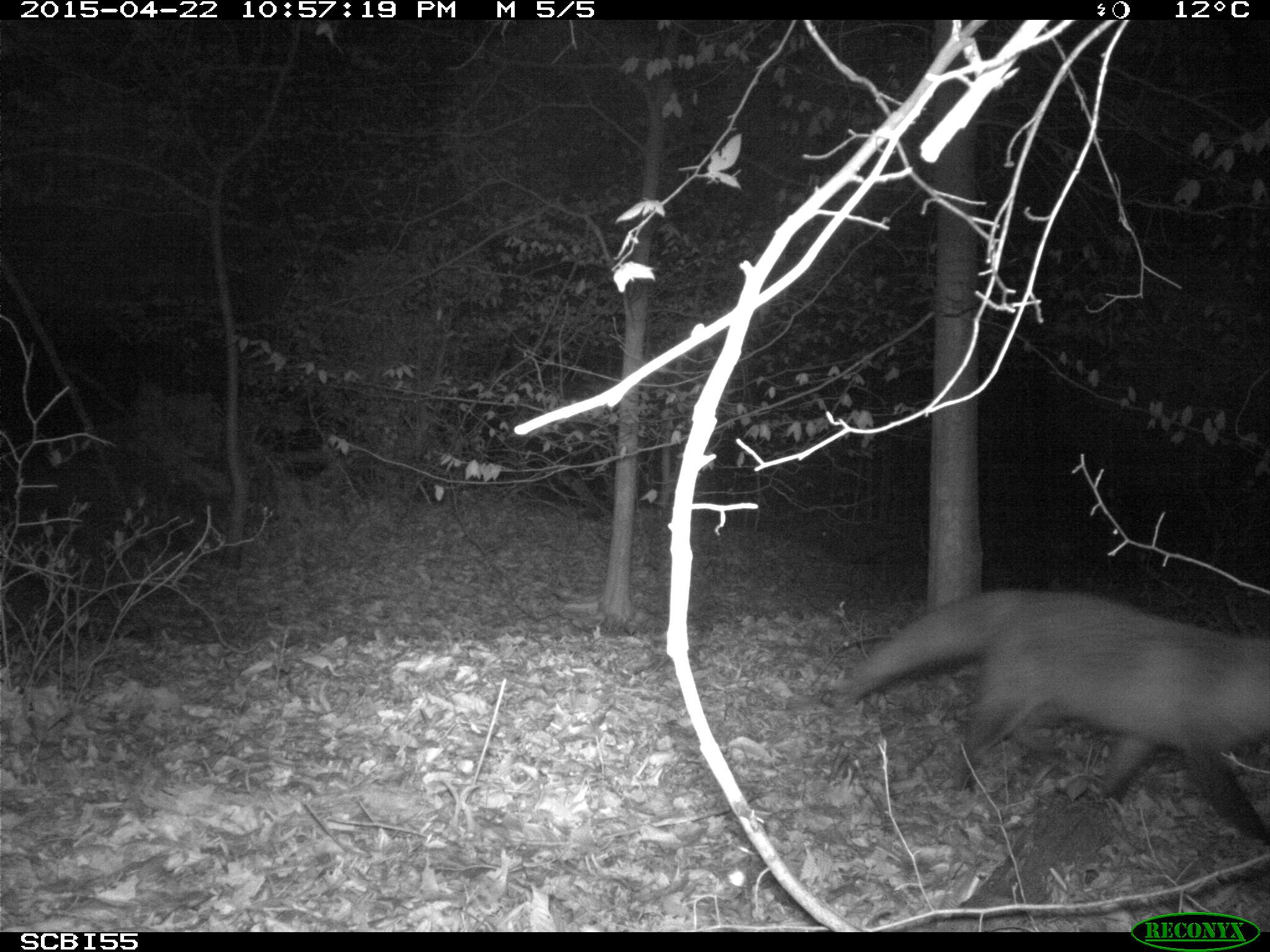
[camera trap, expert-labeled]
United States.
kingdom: Animalia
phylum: Chordata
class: Mammalia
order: Carnivora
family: Canidae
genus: Vulpes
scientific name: Vulpes vulpes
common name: red fox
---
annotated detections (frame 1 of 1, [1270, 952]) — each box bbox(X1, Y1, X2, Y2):
Red Fox: bbox(827, 583, 1270, 817)